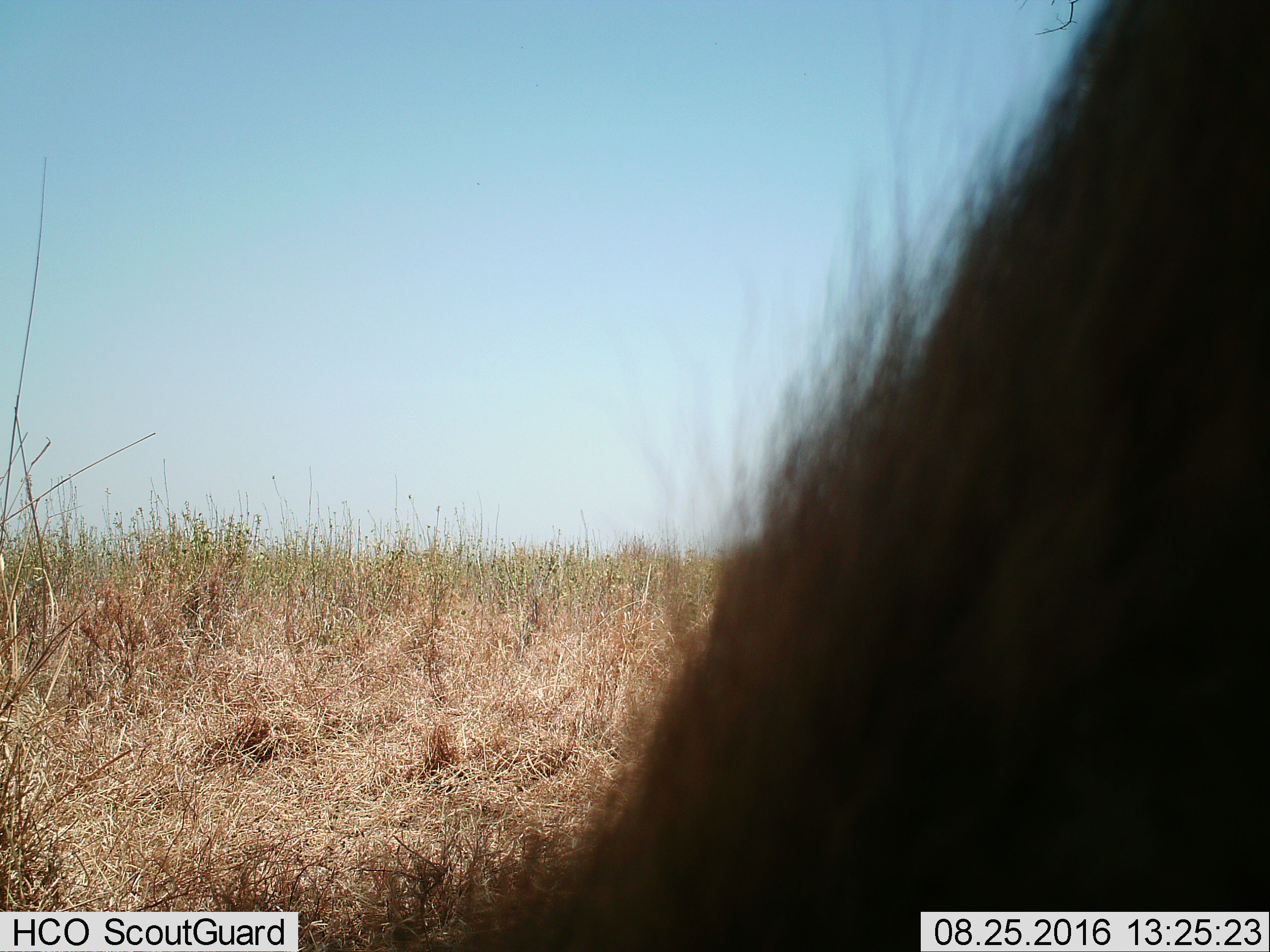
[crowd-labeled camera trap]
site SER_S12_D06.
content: unidentified animal